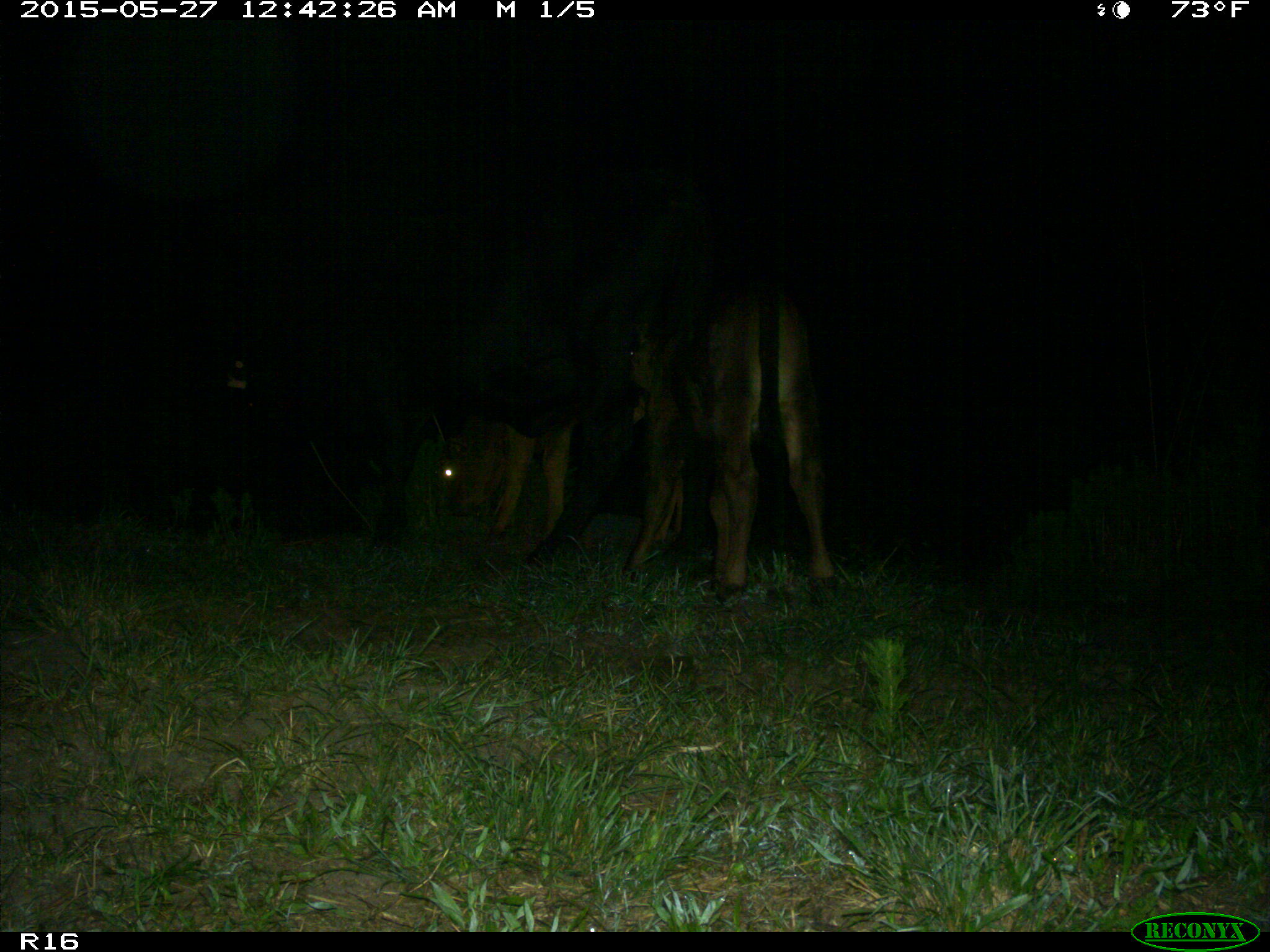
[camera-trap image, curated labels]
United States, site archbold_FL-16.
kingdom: Animalia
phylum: Chordata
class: Mammalia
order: Artiodactyla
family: Bovidae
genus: Bos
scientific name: Bos taurus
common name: domestic cow